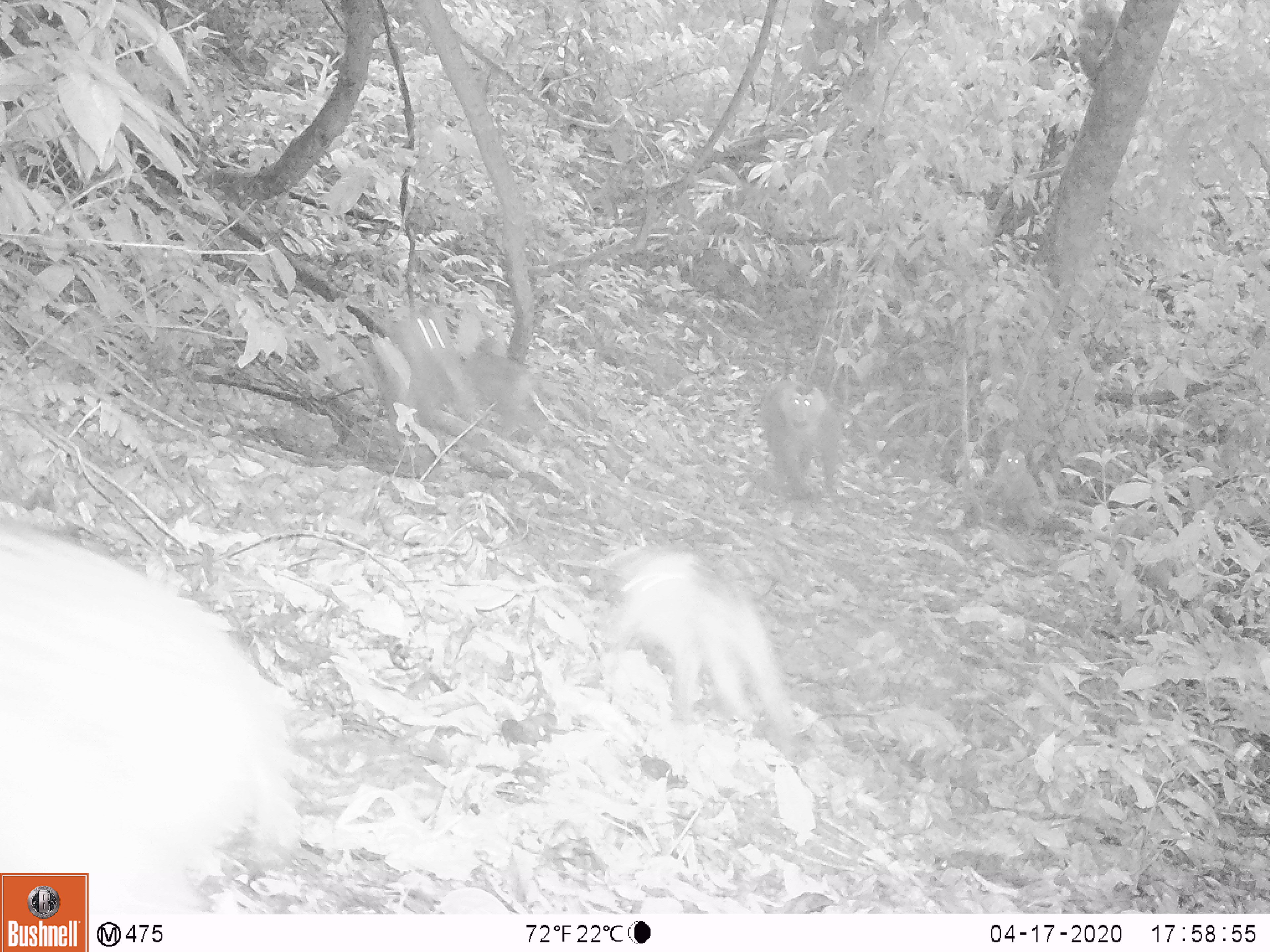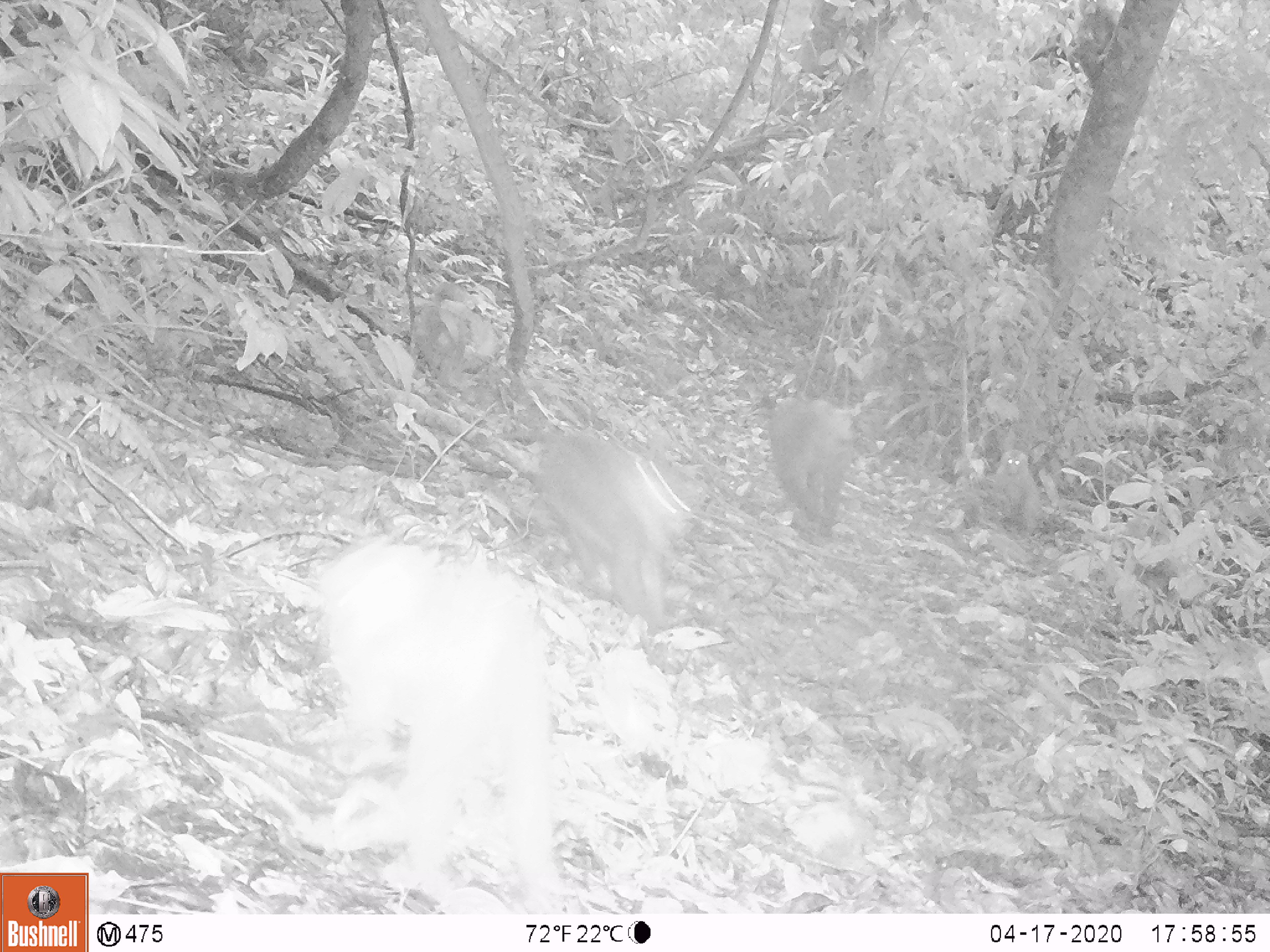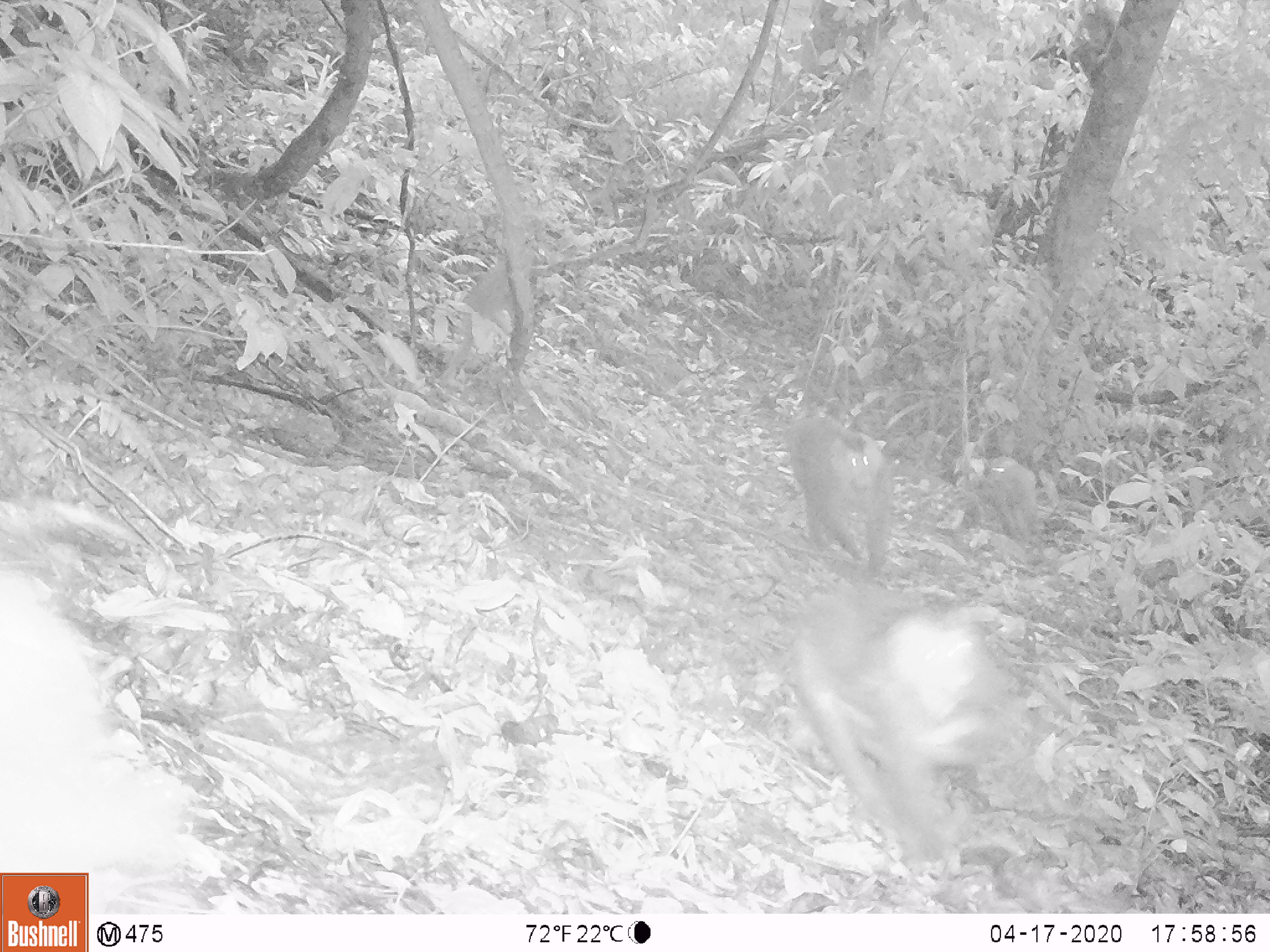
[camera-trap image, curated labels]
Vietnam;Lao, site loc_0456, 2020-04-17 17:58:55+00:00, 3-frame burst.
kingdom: Animalia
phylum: Chordata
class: Mammalia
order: Primates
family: Cercopithecidae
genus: Macaca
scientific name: Macaca nemestrina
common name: pig-tailed macaque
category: pig tailed macaque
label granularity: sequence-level